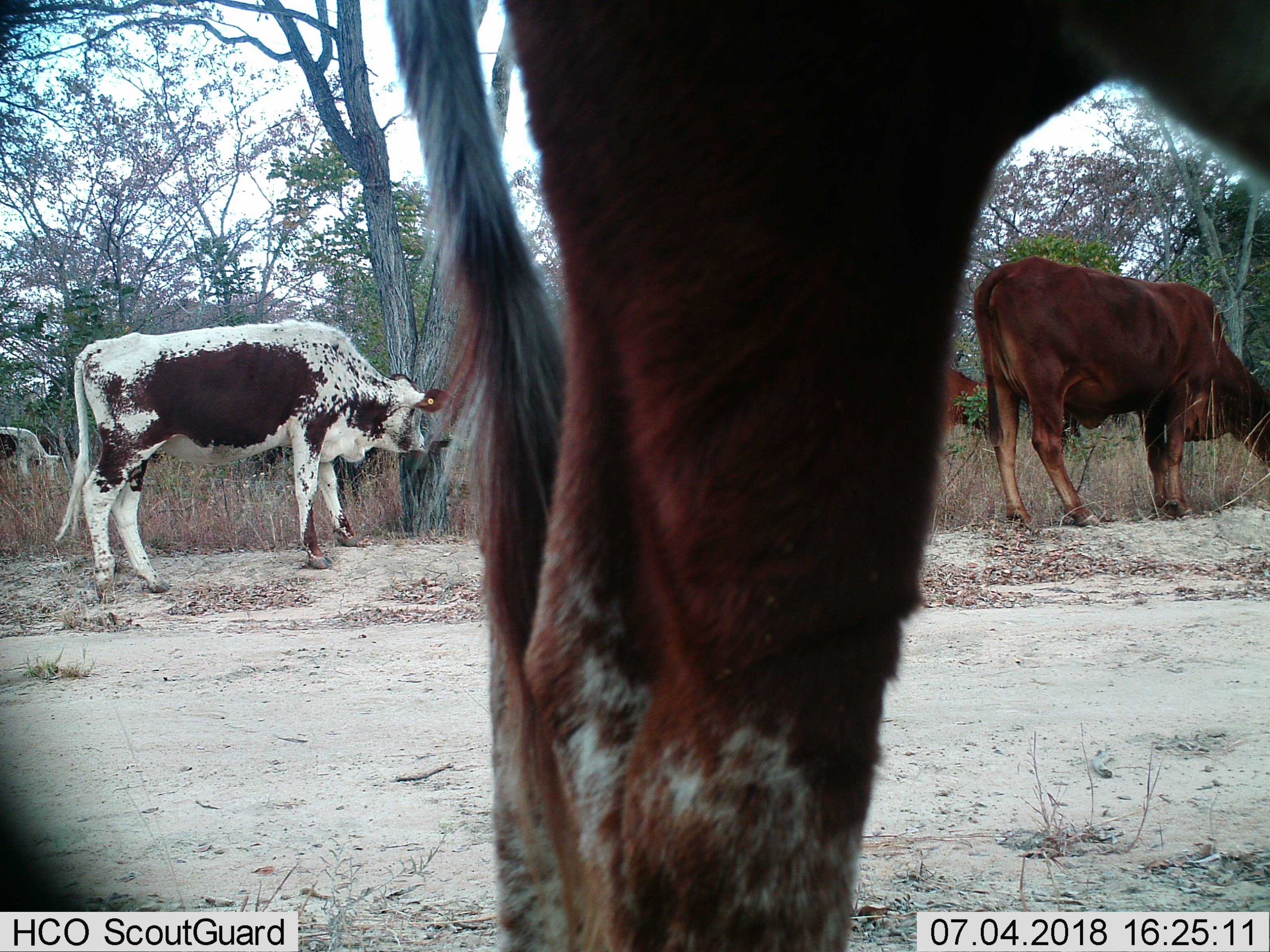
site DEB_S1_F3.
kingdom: Animalia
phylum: Chordata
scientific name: Vertebrata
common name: domestic animal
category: domesticanimal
Domesticanimal (domestic animal) (Vertebrata), count 5. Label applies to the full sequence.